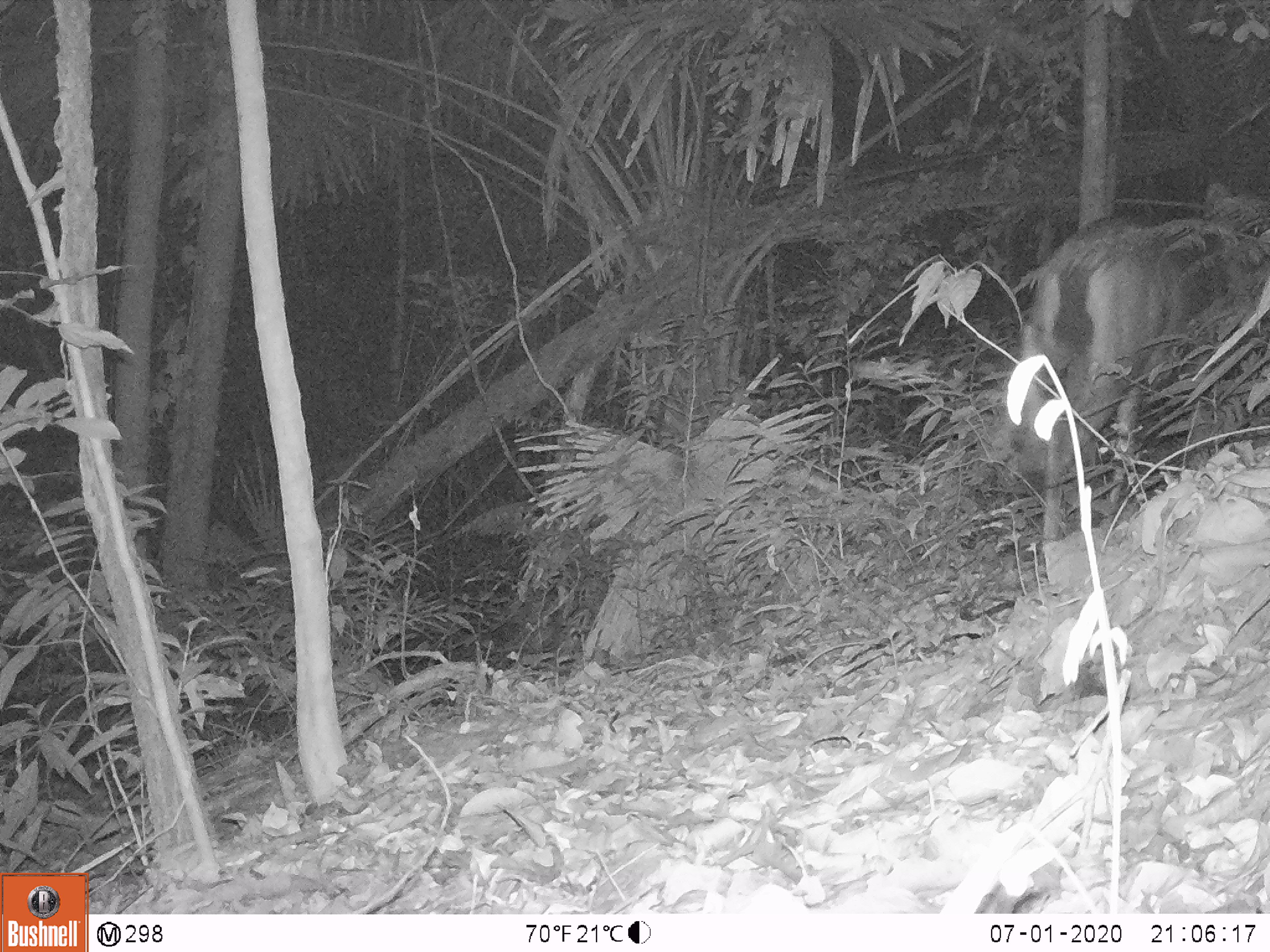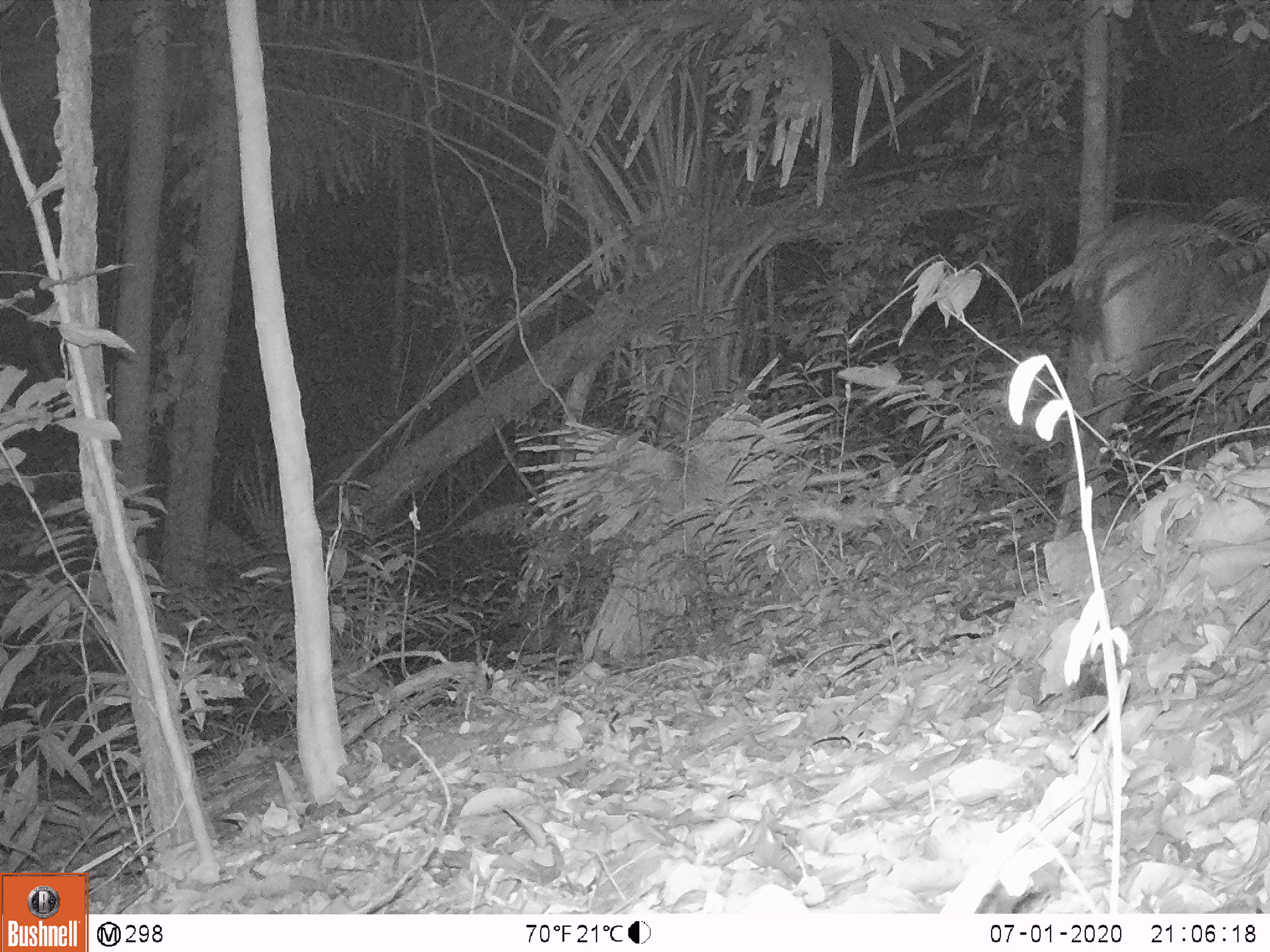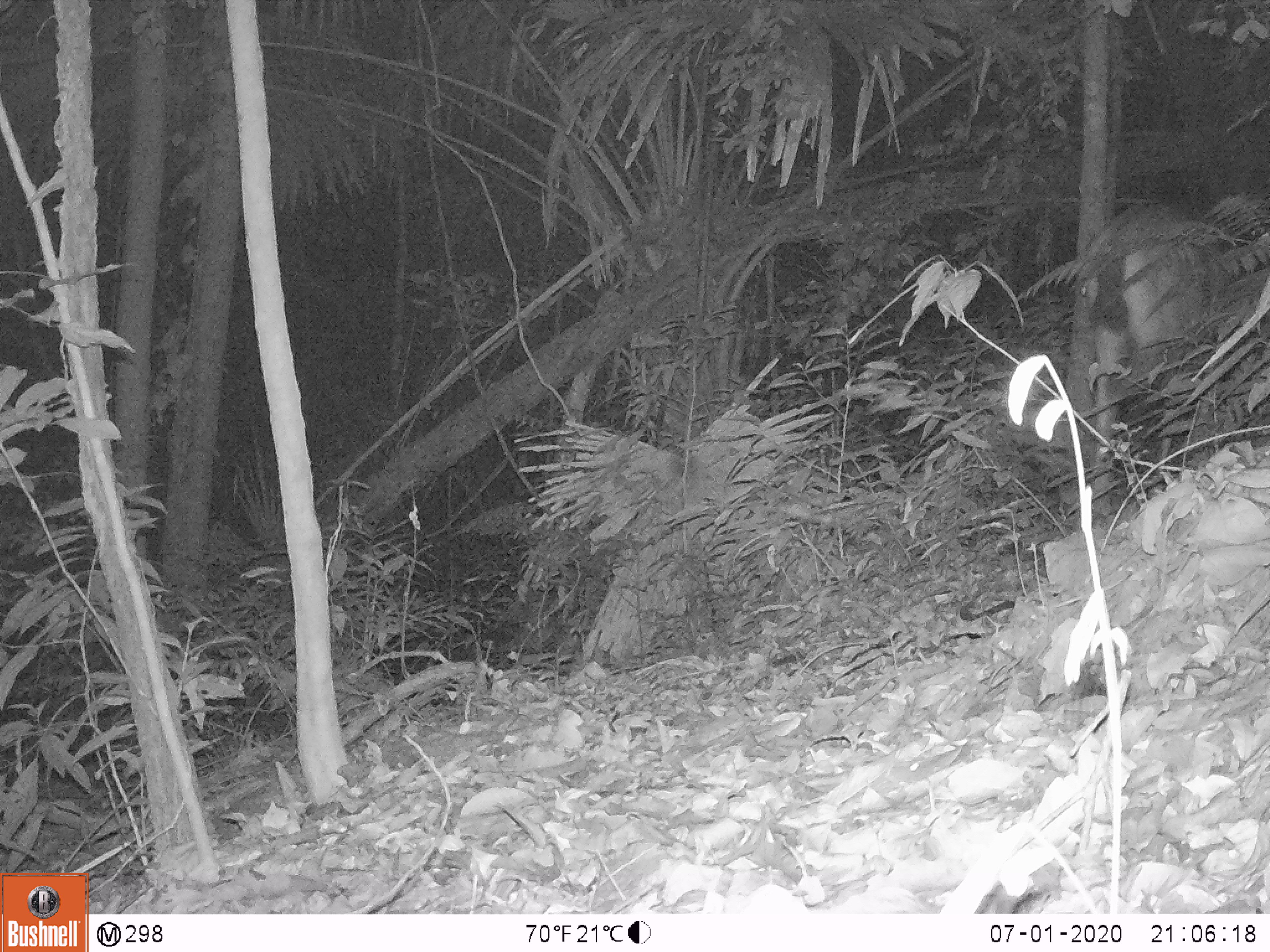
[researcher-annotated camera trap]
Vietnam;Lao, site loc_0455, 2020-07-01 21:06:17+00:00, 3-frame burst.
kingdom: Animalia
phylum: Chordata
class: Mammalia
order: Artiodactyla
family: Cervidae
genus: Rusa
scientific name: Rusa unicolor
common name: sambar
Sambar (Rusa unicolor). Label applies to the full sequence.